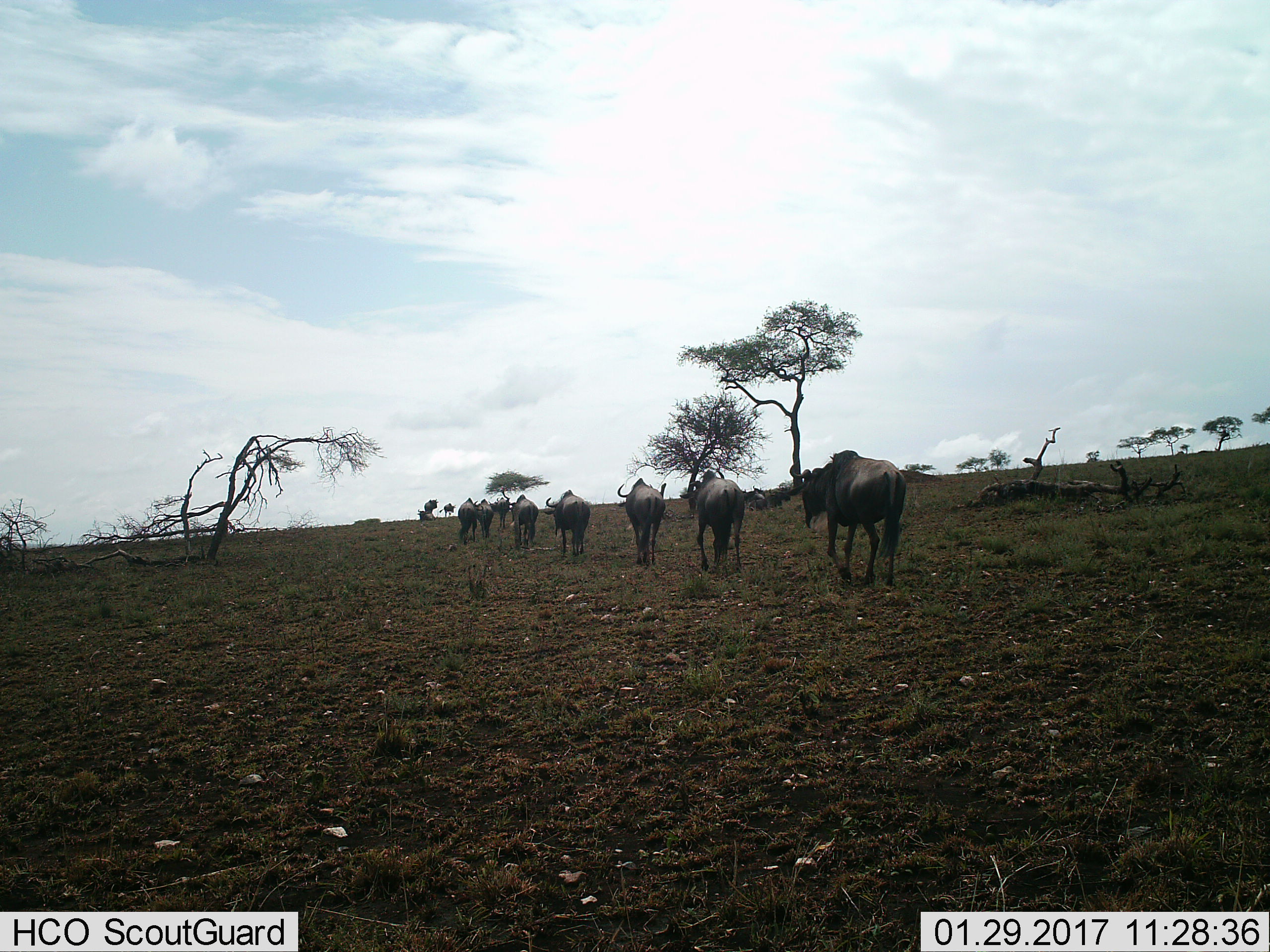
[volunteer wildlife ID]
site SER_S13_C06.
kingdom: Animalia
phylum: Chordata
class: Mammalia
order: Artiodactyla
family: Bovidae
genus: Connochaetes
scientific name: Connochaetes taurinus taurinus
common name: blue wildebeest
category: wildebeestblue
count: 10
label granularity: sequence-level